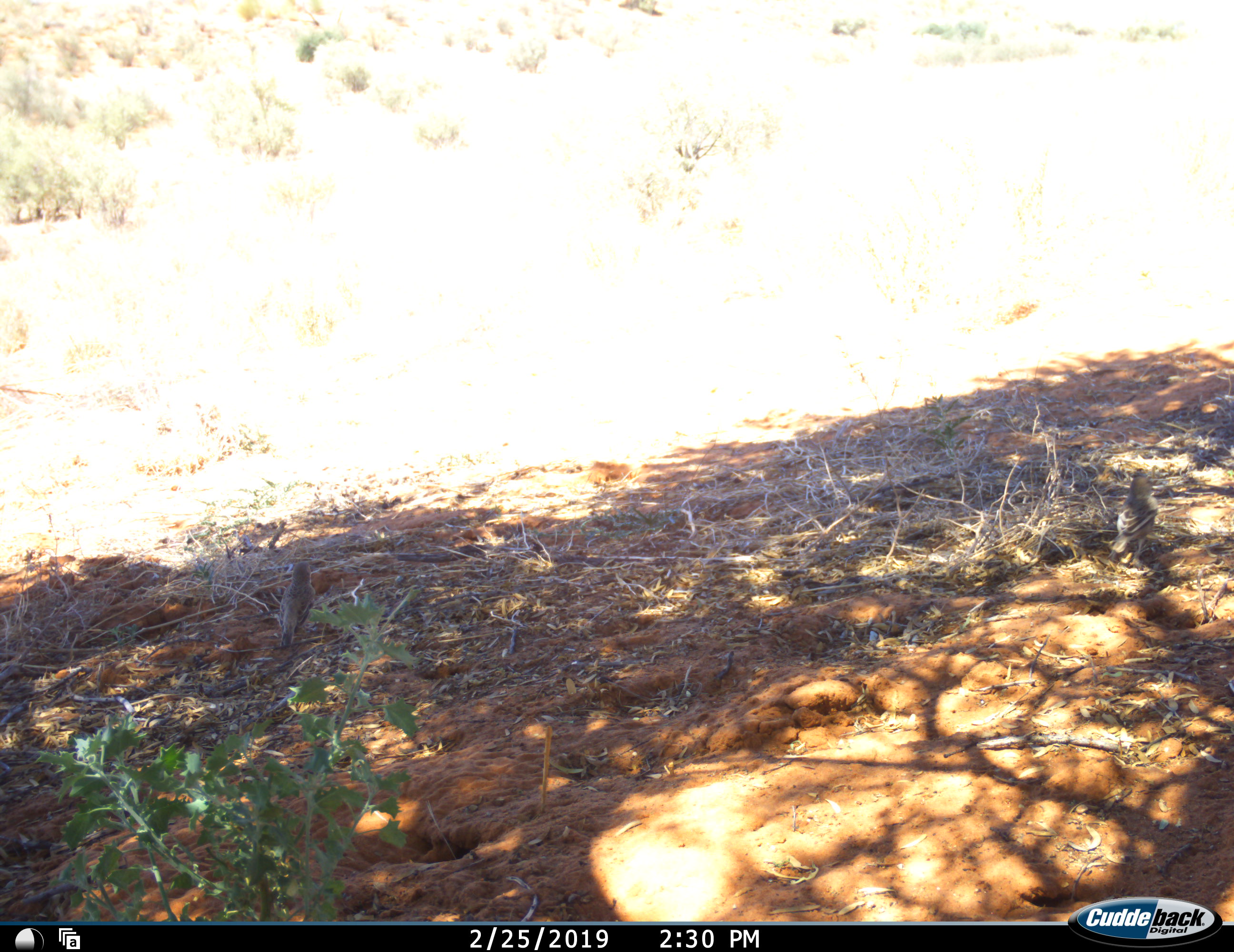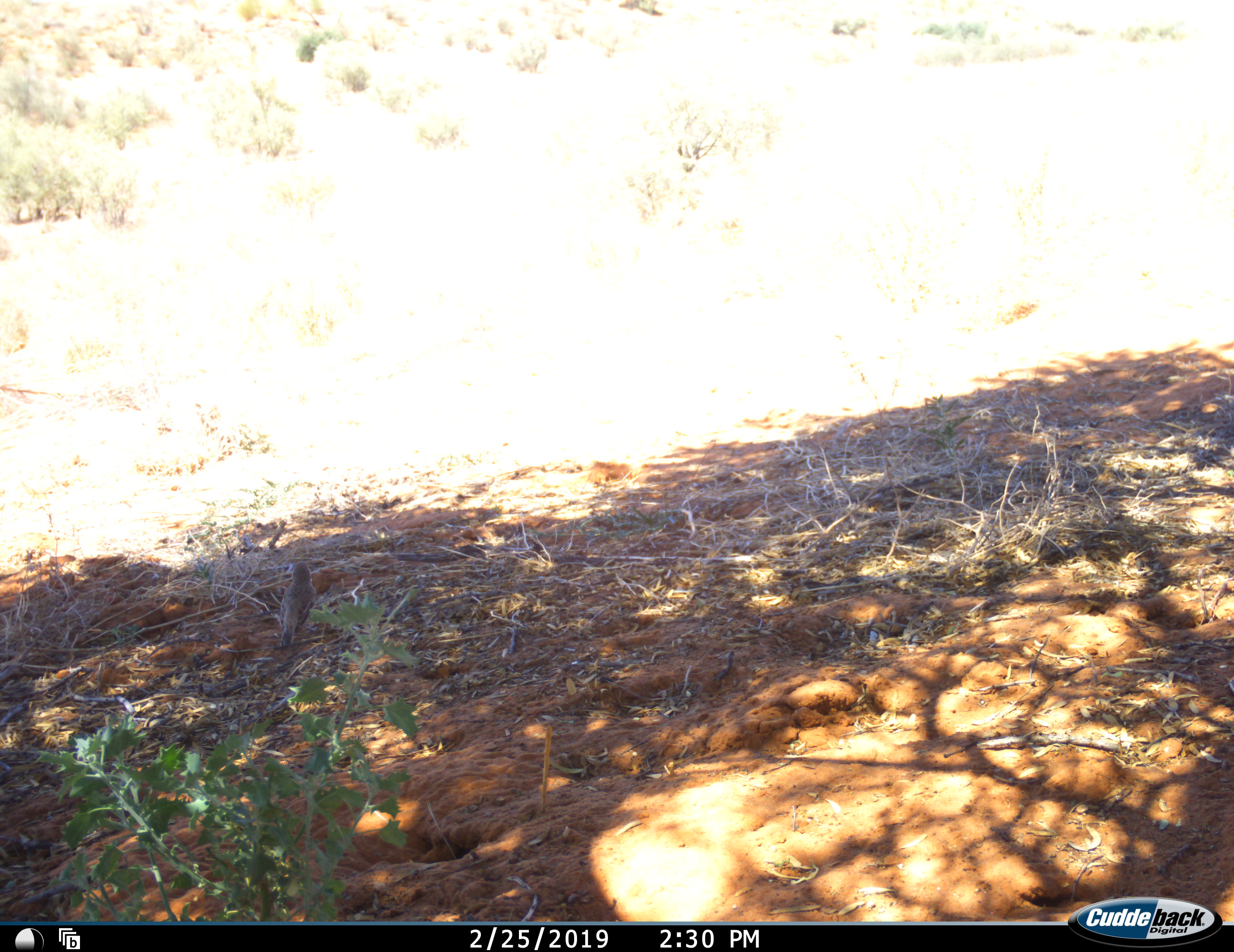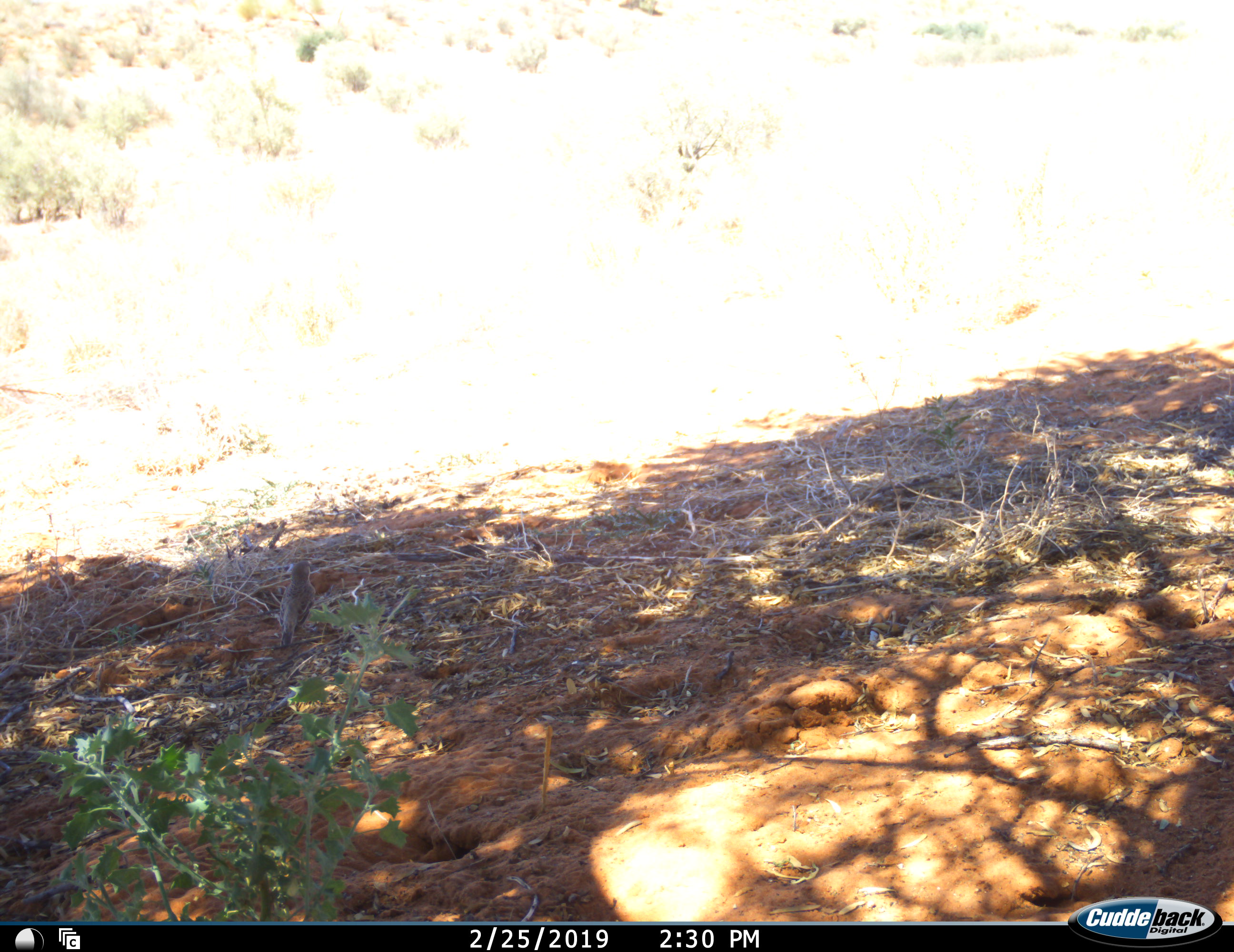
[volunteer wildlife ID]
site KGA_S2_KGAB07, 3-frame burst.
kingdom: Animalia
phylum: Chordata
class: Aves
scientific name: Aves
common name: bird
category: birdother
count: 2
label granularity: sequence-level